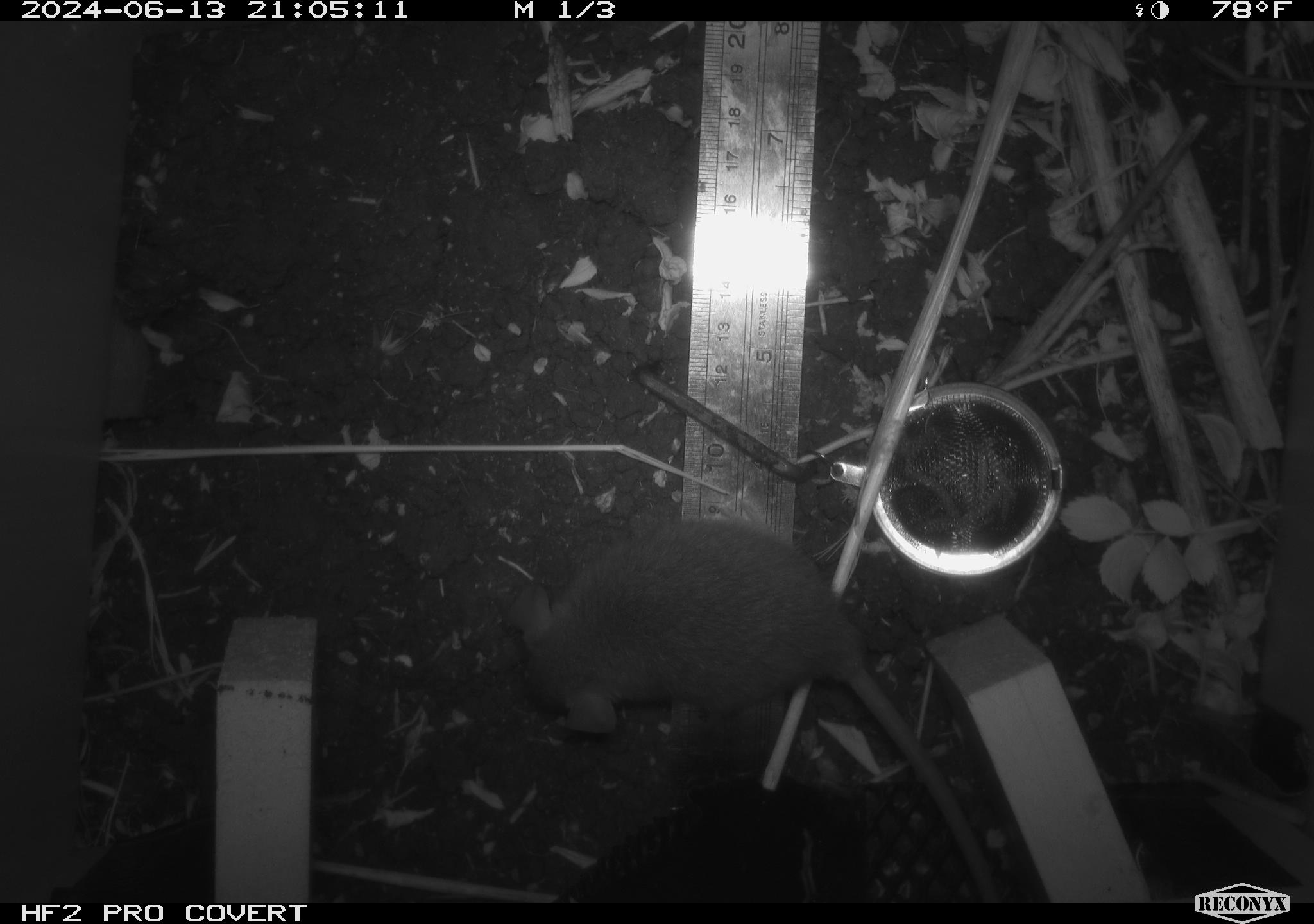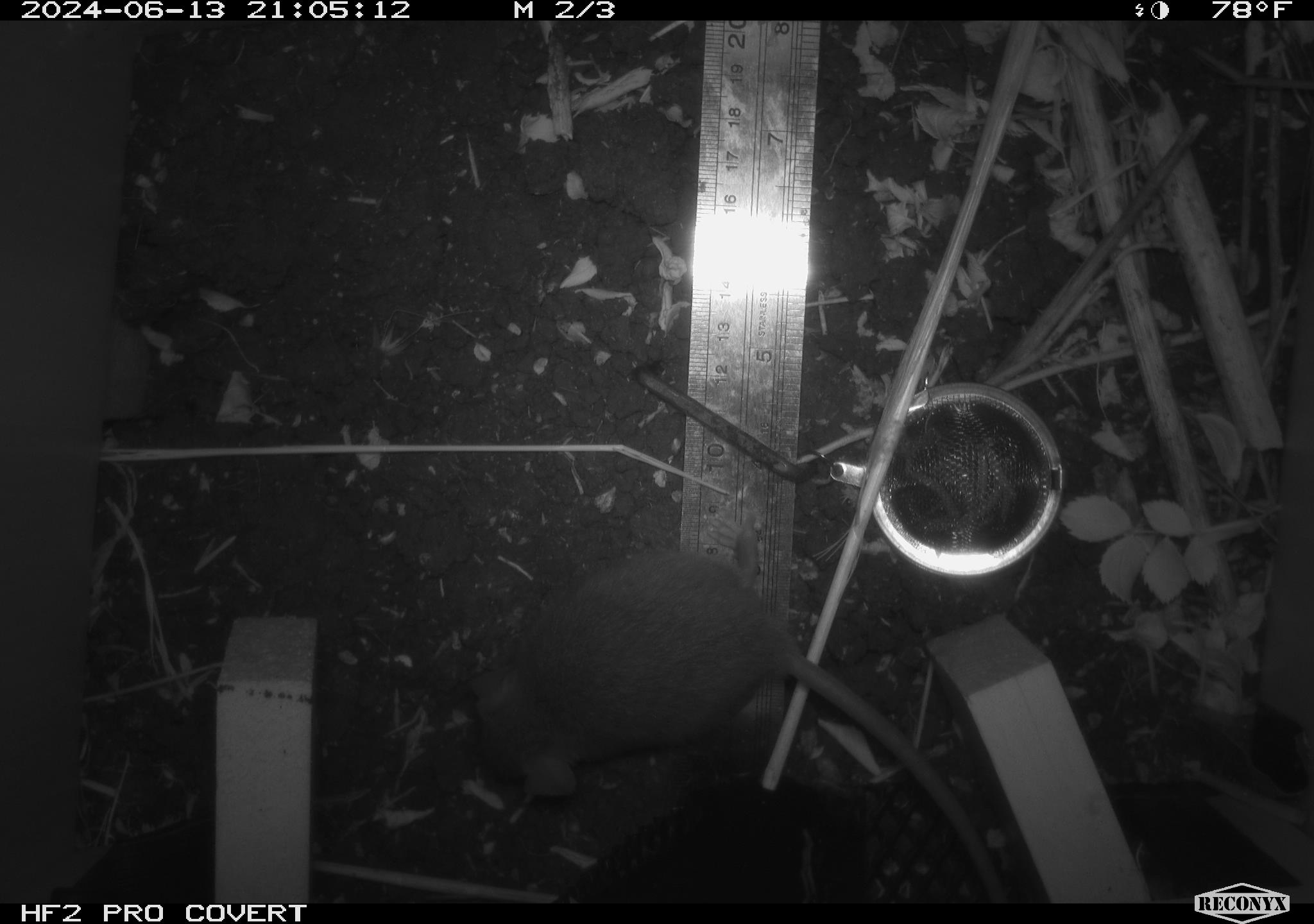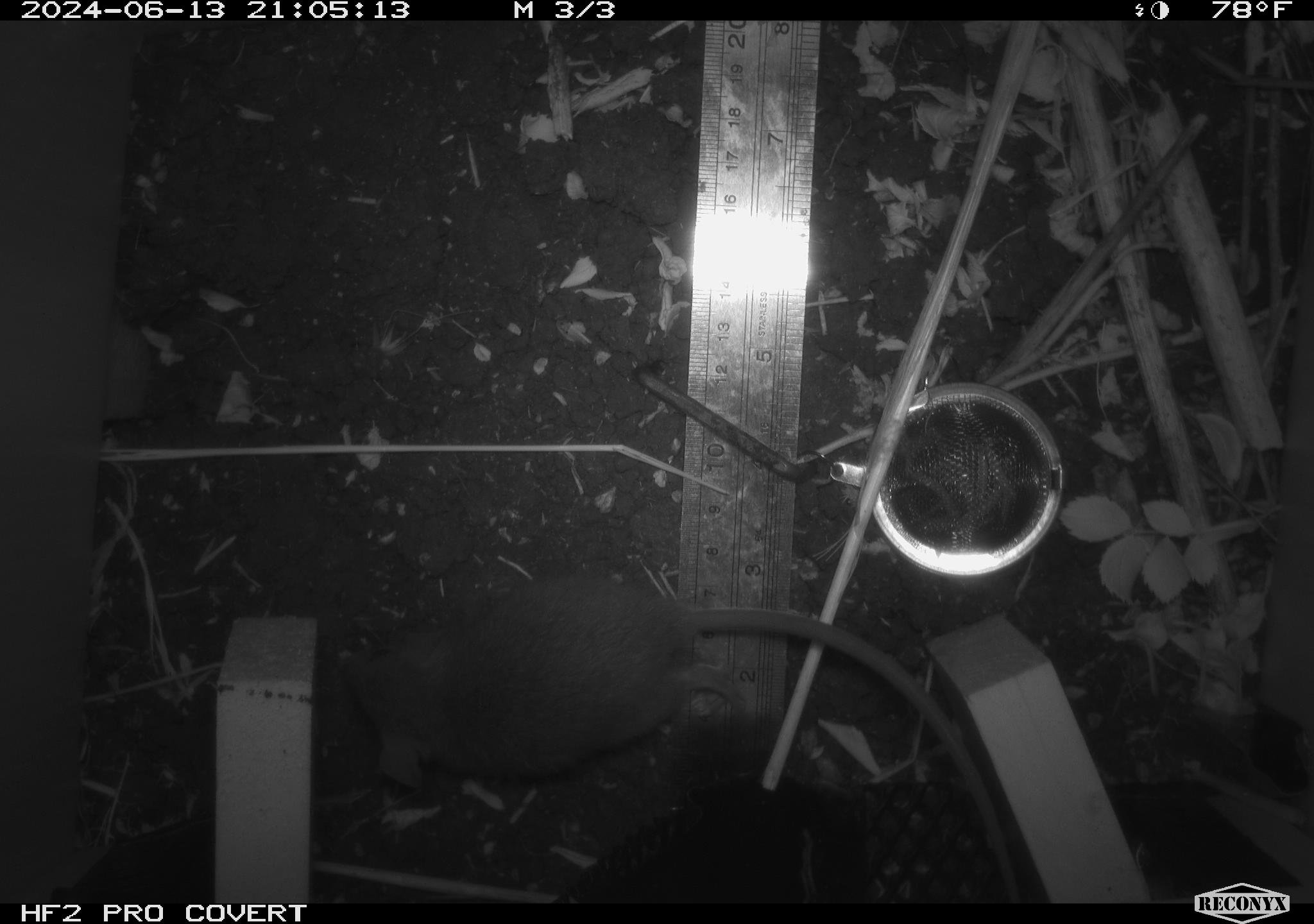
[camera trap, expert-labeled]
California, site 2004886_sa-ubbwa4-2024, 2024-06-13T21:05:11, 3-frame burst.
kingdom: Animalia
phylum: Chordata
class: Mammalia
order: Rodentia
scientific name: Rodentia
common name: woodrat or rat or mouse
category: woodrat or rat or mouse species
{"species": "woodrat or rat or mouse species (woodrat or rat or mouse) (Rodentia)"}